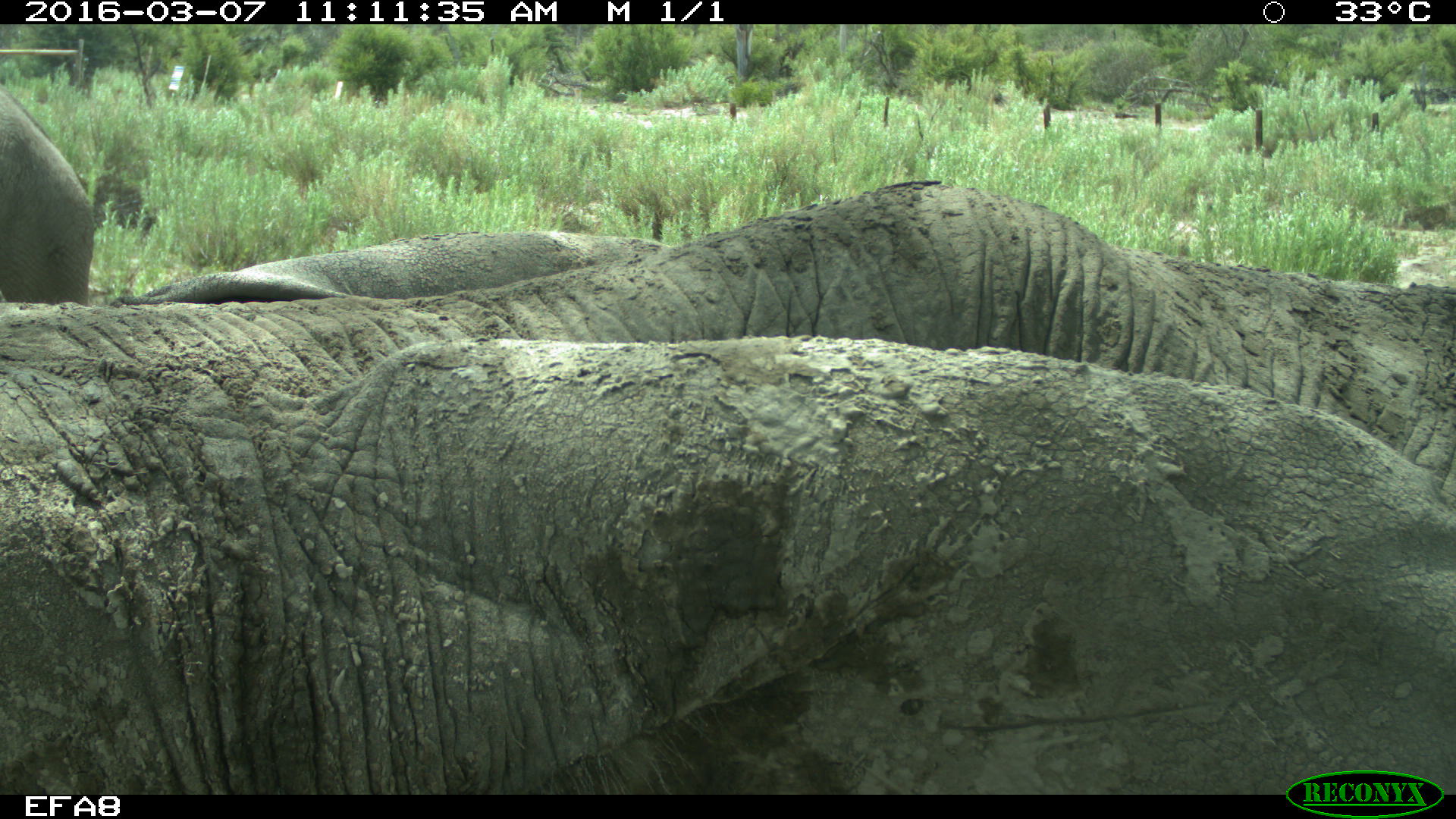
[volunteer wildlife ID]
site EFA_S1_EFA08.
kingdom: Animalia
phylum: Chordata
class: Mammalia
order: Proboscidea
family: Elephantidae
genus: Loxodonta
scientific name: Loxodonta africana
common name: african bush elephant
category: elephant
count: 1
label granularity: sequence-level